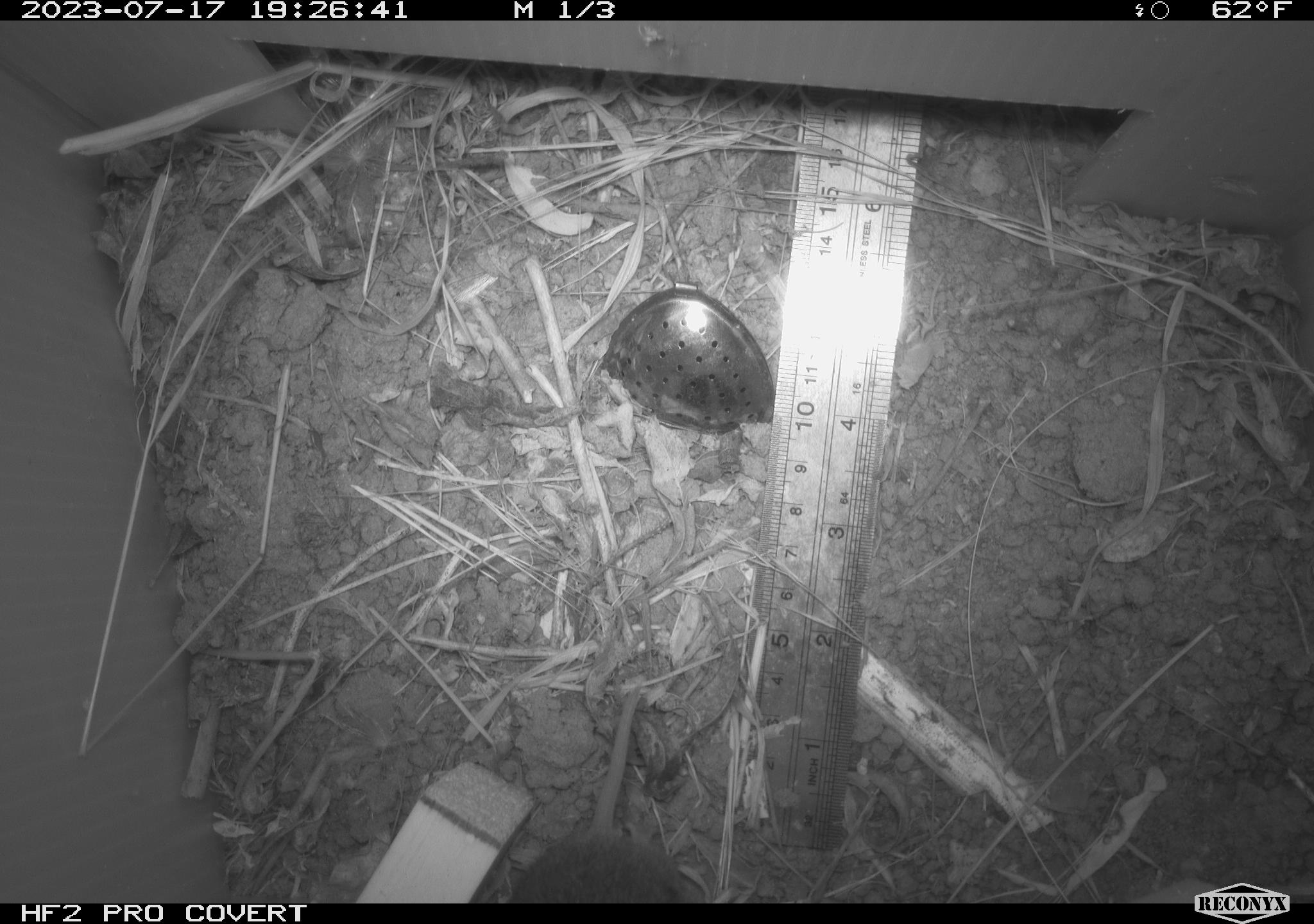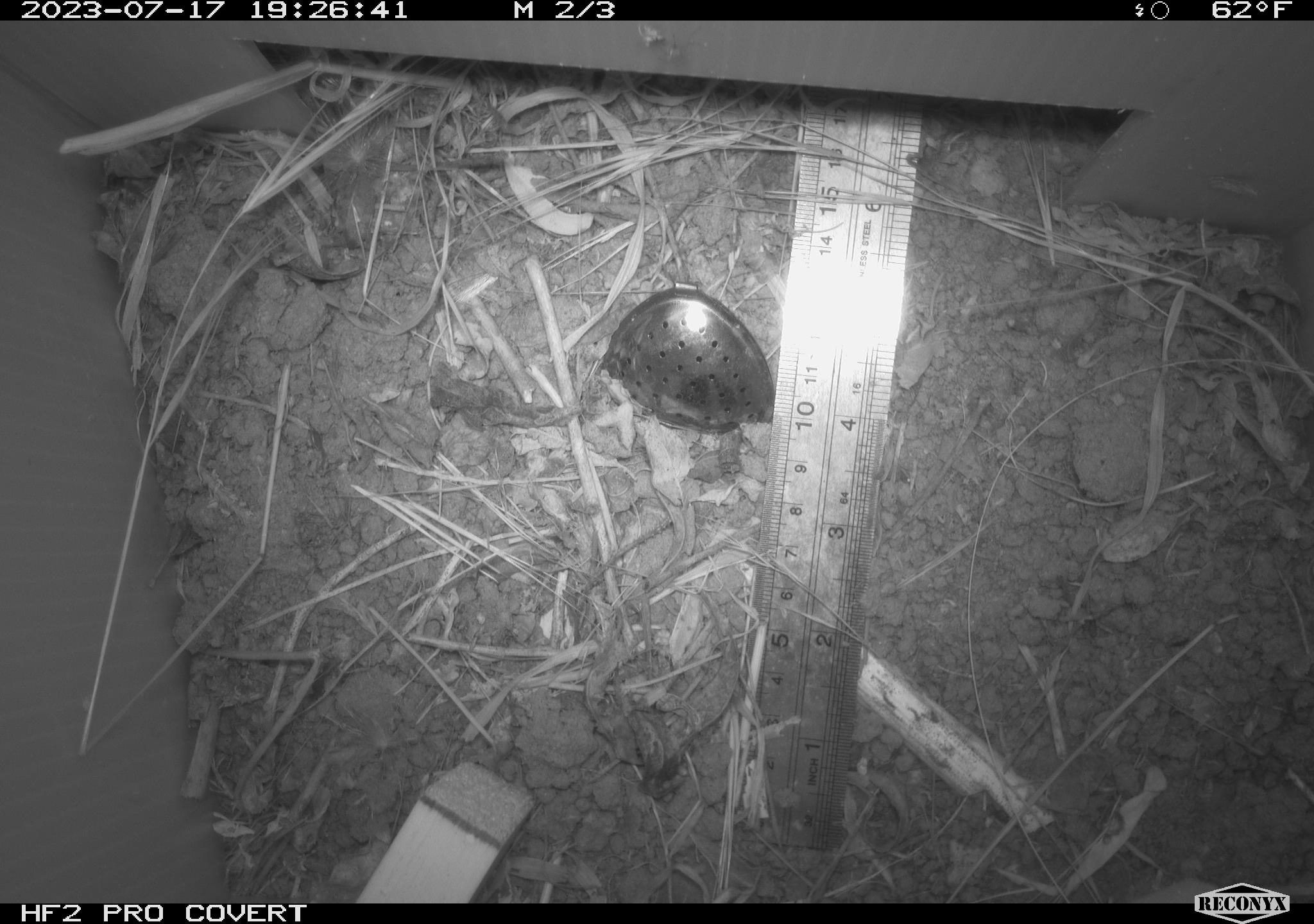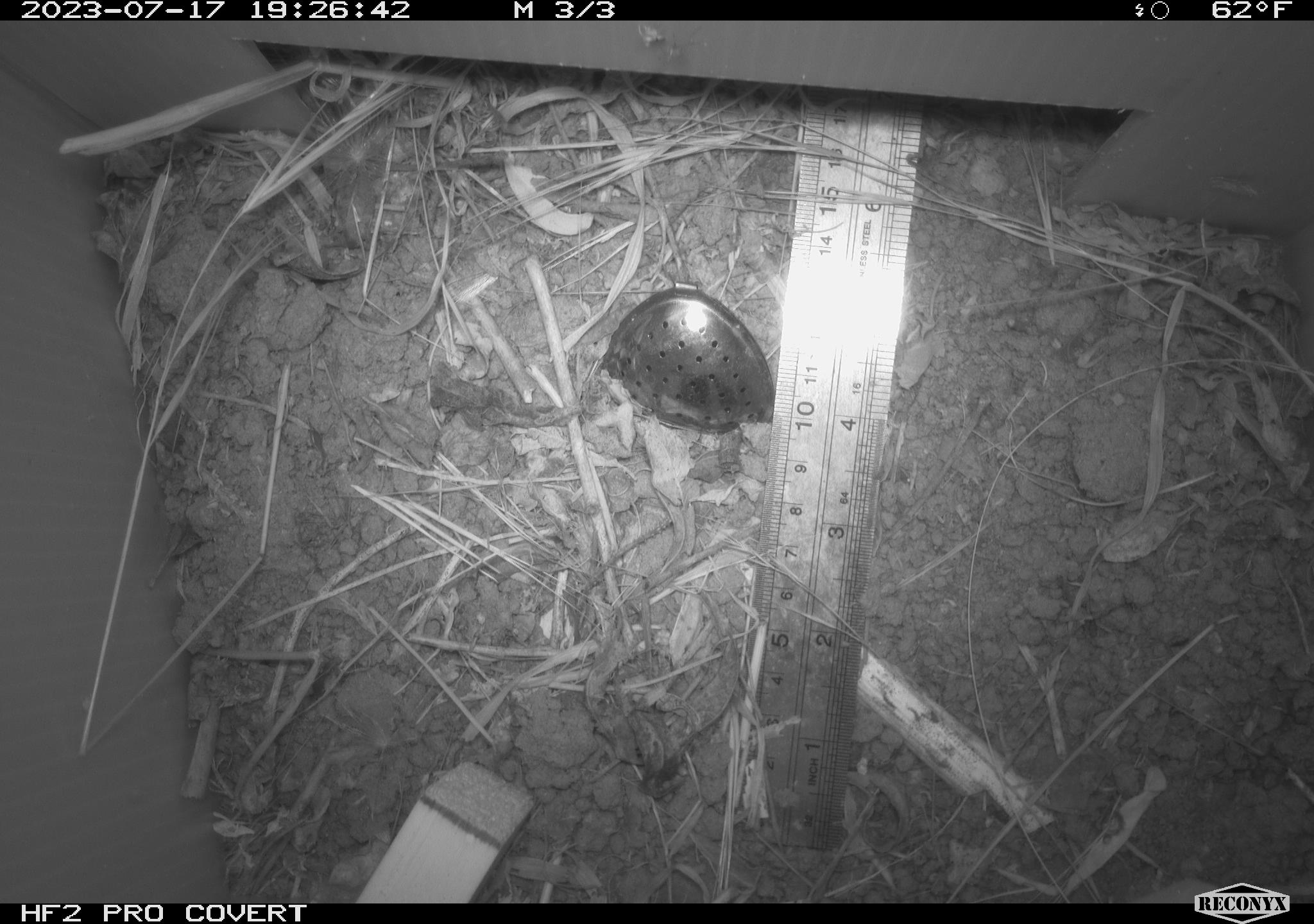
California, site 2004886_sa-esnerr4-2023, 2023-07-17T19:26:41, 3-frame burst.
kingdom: Animalia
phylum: Chordata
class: Mammalia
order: Rodentia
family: Cricetidae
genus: Microtus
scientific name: Microtus californicus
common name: california vole